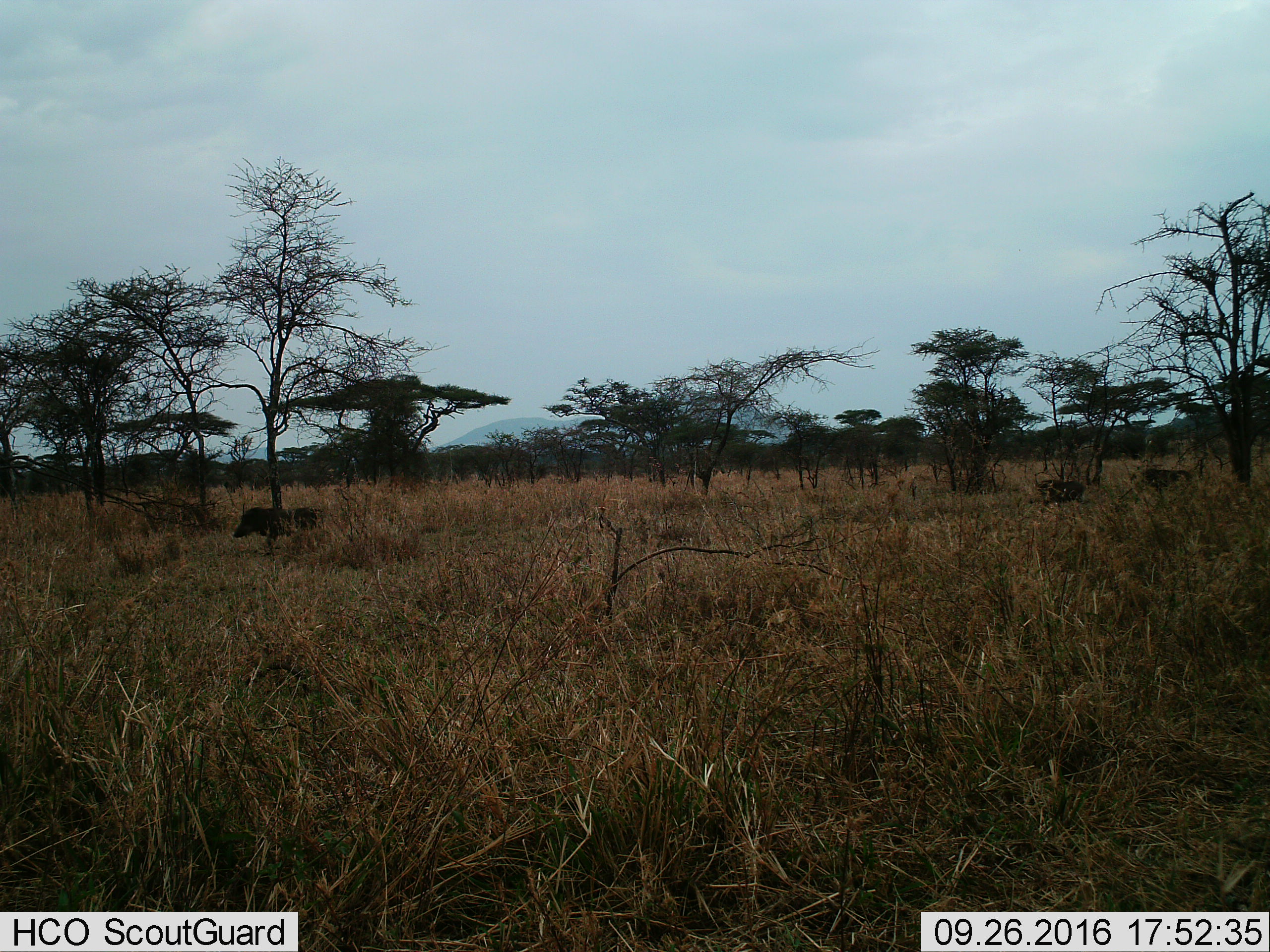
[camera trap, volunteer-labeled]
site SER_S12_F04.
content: unidentified animal